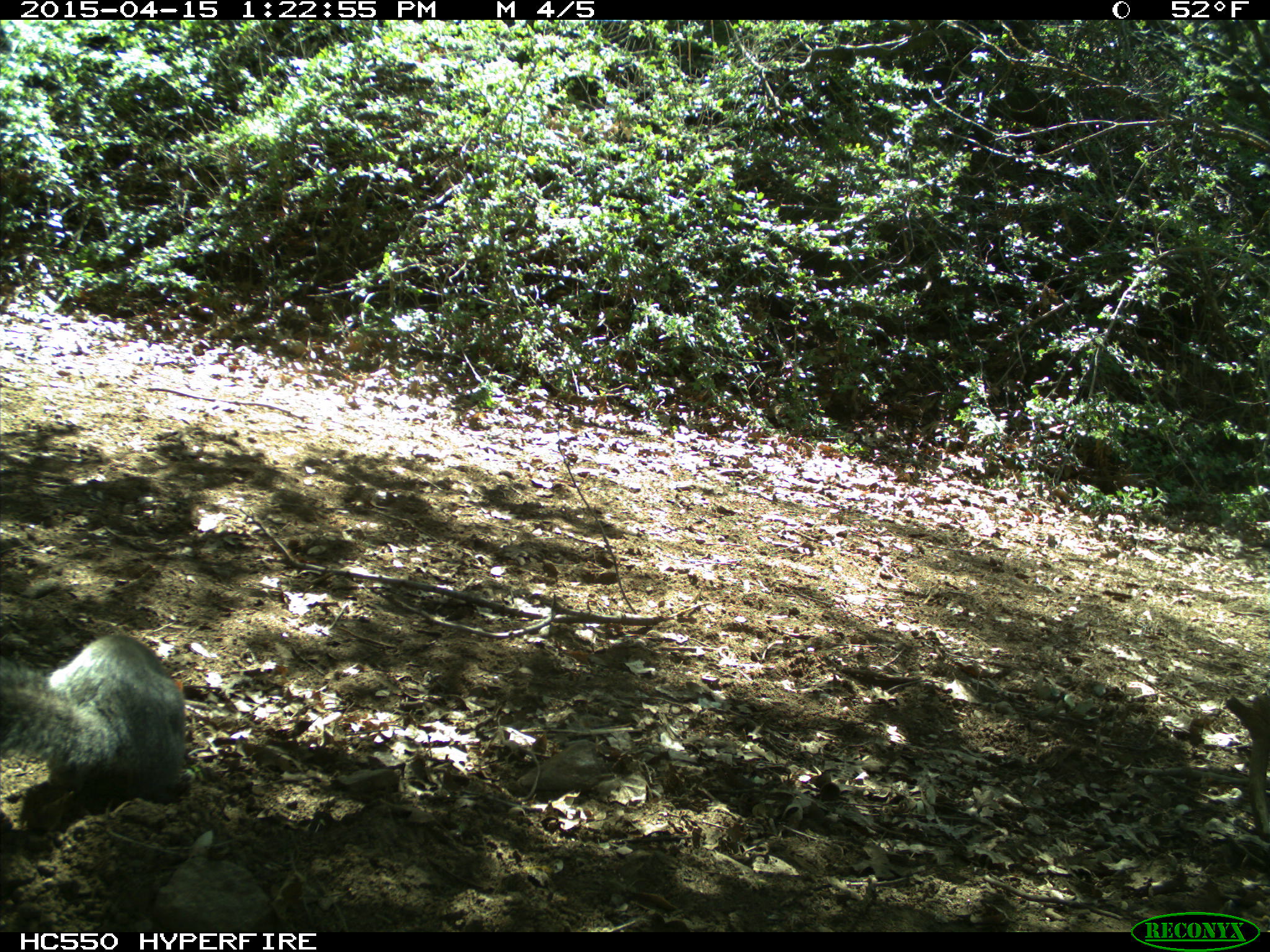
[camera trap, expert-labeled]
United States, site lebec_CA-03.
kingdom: Animalia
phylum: Chordata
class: Mammalia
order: Rodentia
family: Sciuridae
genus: Sciurus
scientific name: Sciurus carolinensis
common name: eastern gray squirrel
Sciurus carolinensis (eastern gray squirrel).